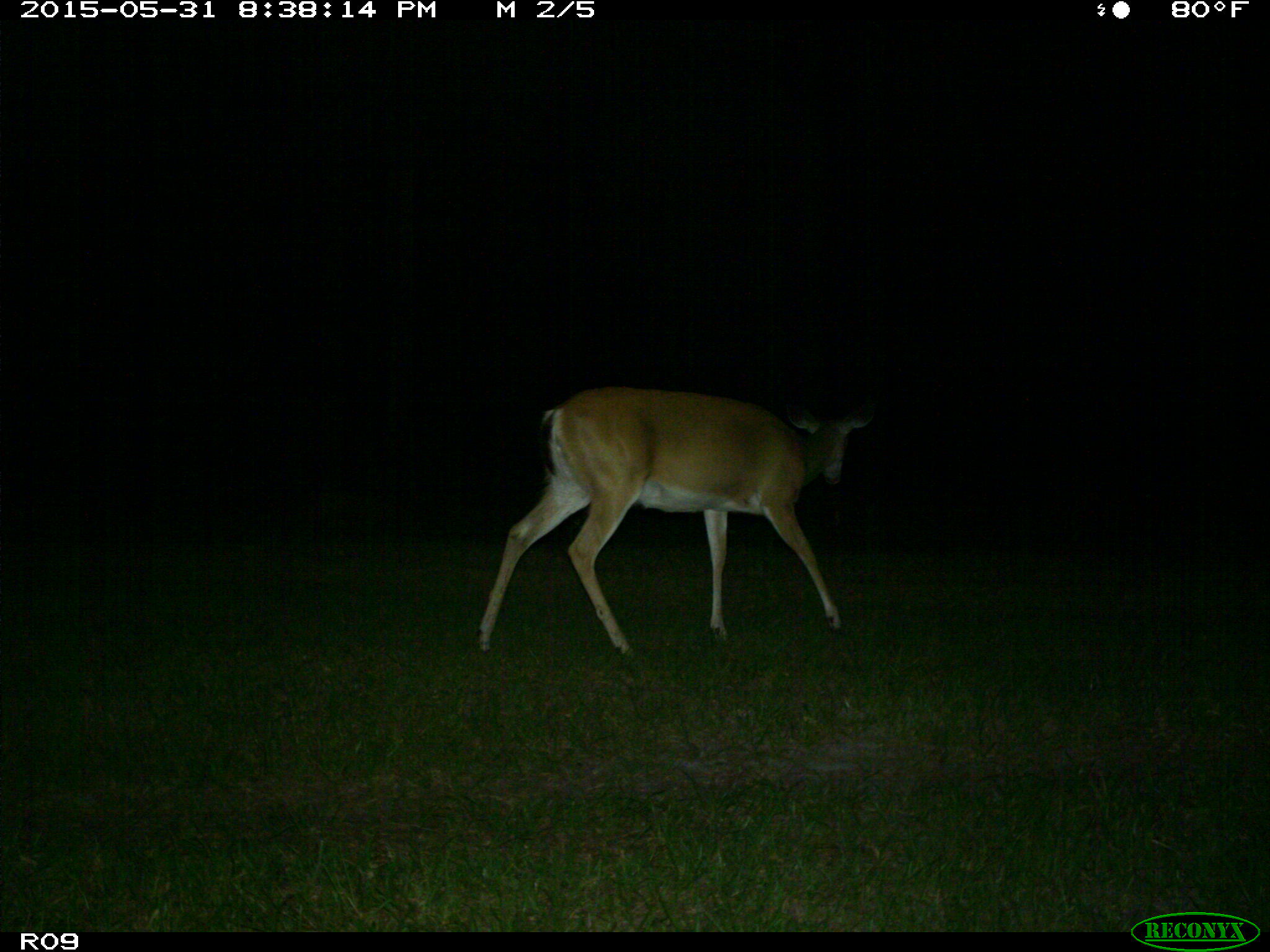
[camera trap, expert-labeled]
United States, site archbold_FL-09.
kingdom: Animalia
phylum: Chordata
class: Mammalia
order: Artiodactyla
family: Cervidae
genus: Odocoileus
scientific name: Odocoileus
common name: deer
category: unidentified deer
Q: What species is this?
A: Unidentified deer (deer) (Odocoileus).